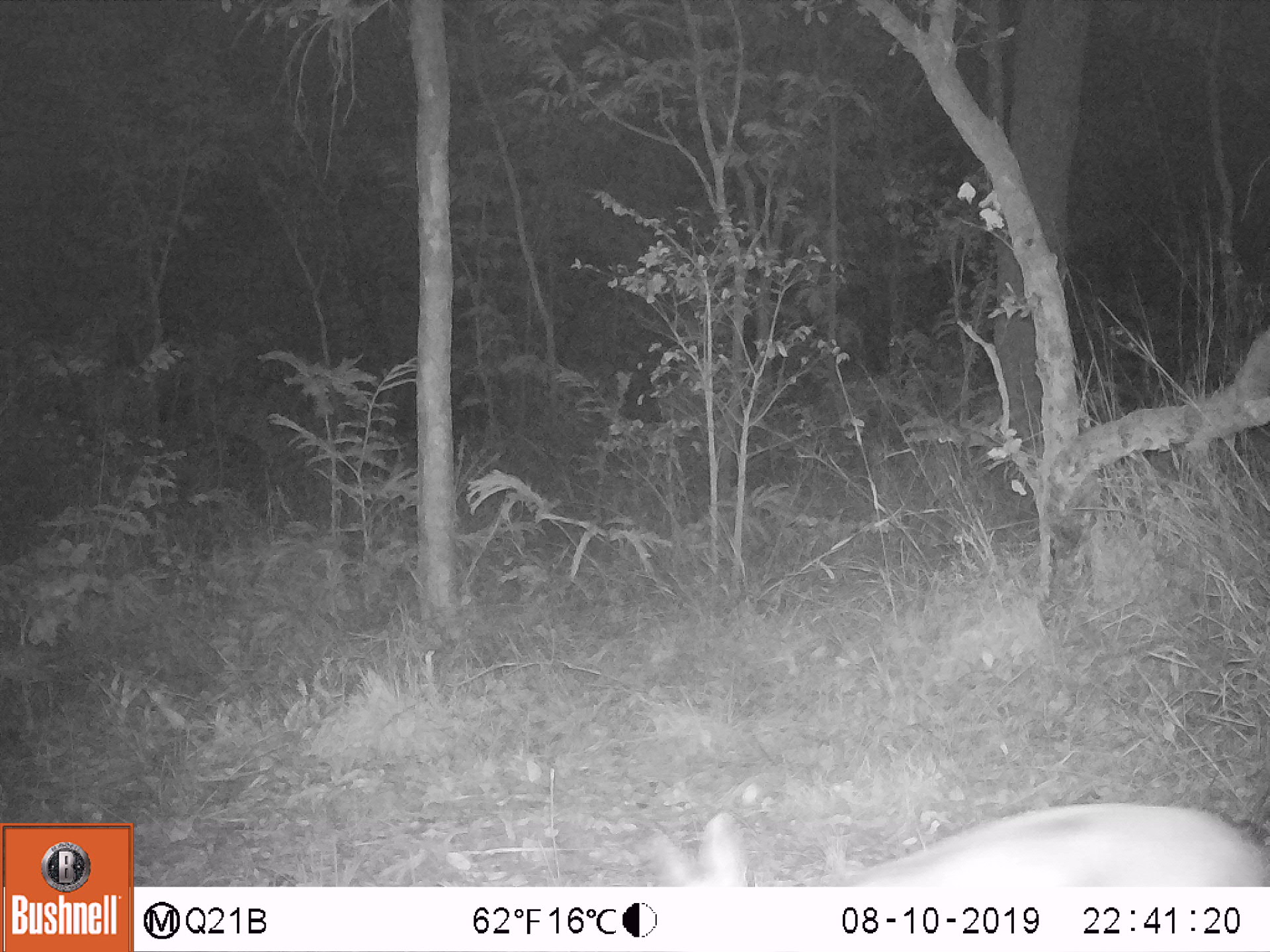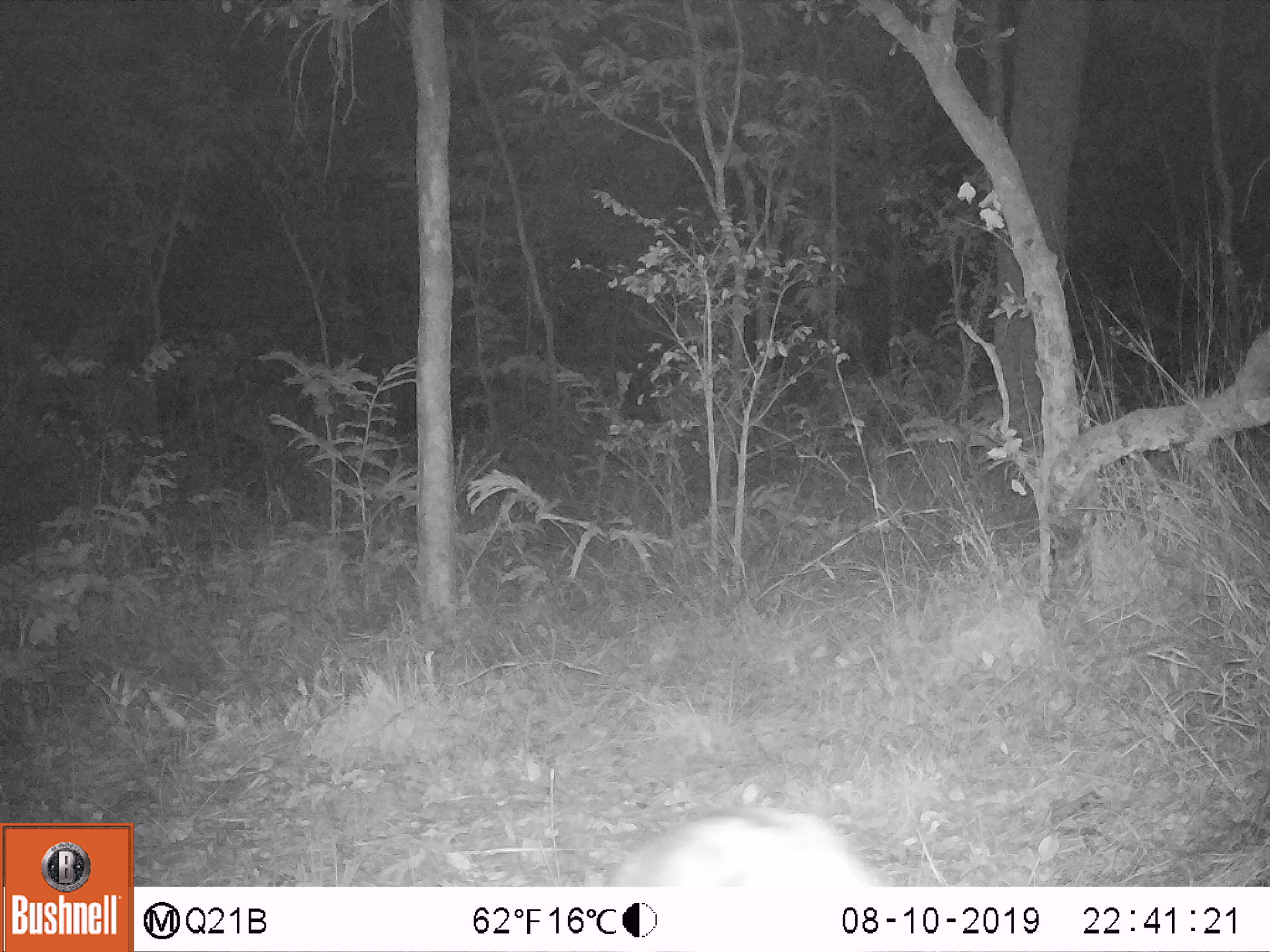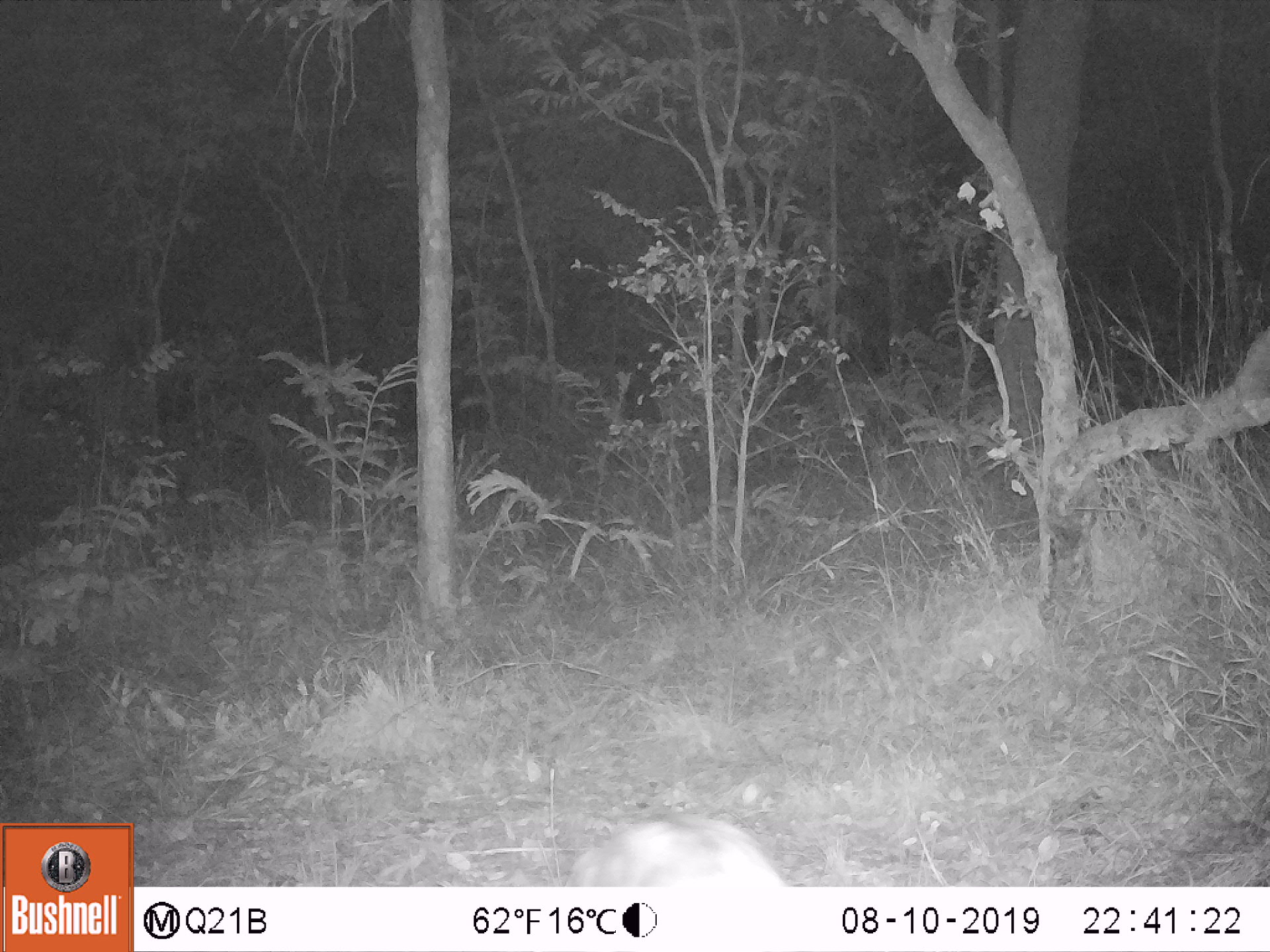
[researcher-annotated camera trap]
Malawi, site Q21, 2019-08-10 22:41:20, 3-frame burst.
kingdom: Animalia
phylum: Chordata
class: Mammalia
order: Artiodactyla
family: Bovidae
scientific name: Antilopinae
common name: small antelope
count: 1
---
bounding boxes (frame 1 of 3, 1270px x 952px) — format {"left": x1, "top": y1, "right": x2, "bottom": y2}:
small antelope: {"left": 626, "top": 769, "right": 1269, "bottom": 888}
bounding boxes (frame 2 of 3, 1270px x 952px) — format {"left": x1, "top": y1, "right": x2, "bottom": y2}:
small antelope: {"left": 571, "top": 788, "right": 897, "bottom": 887}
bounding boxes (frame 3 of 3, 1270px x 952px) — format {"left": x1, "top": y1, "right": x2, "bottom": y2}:
small antelope: {"left": 542, "top": 795, "right": 810, "bottom": 887}